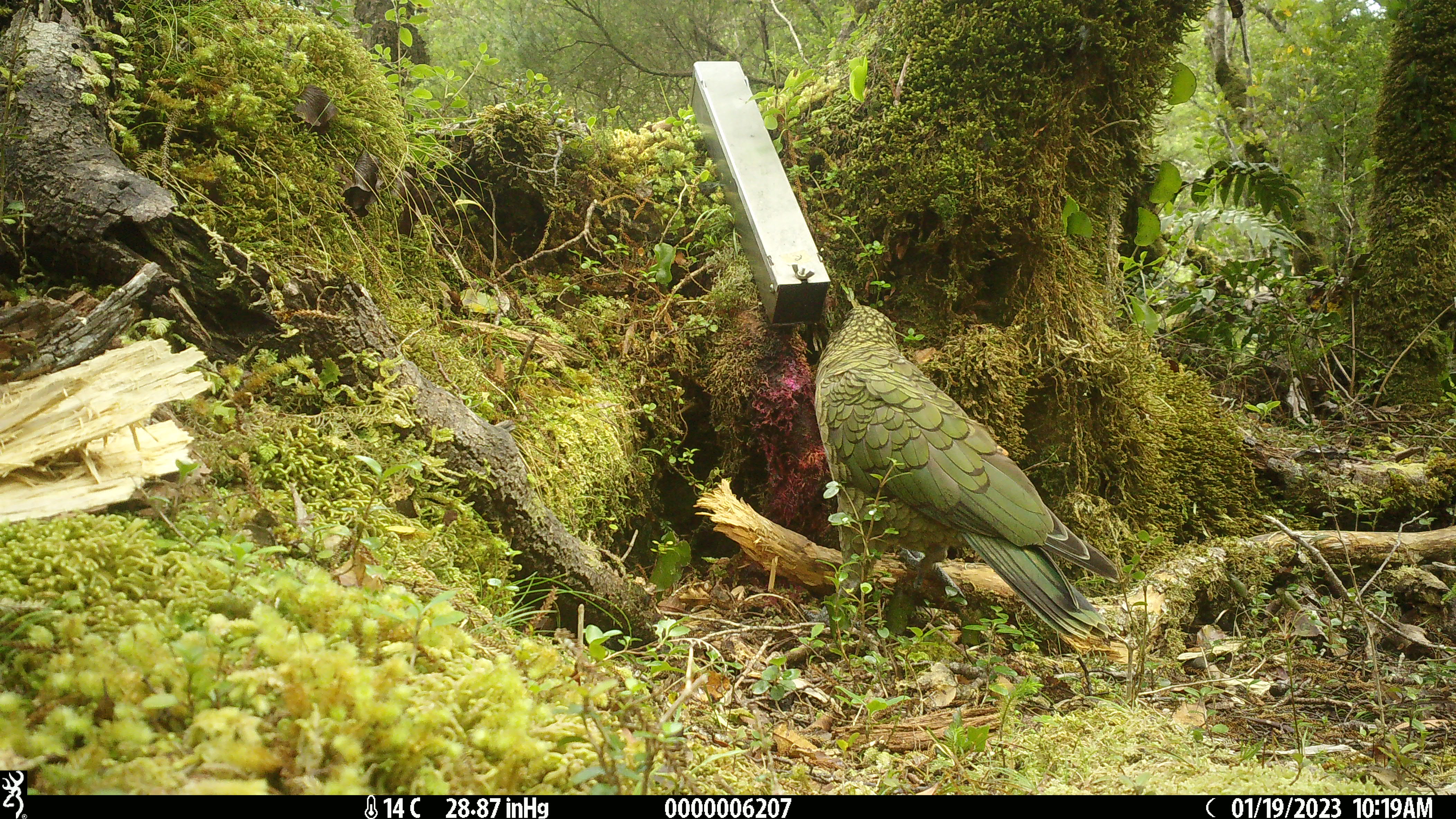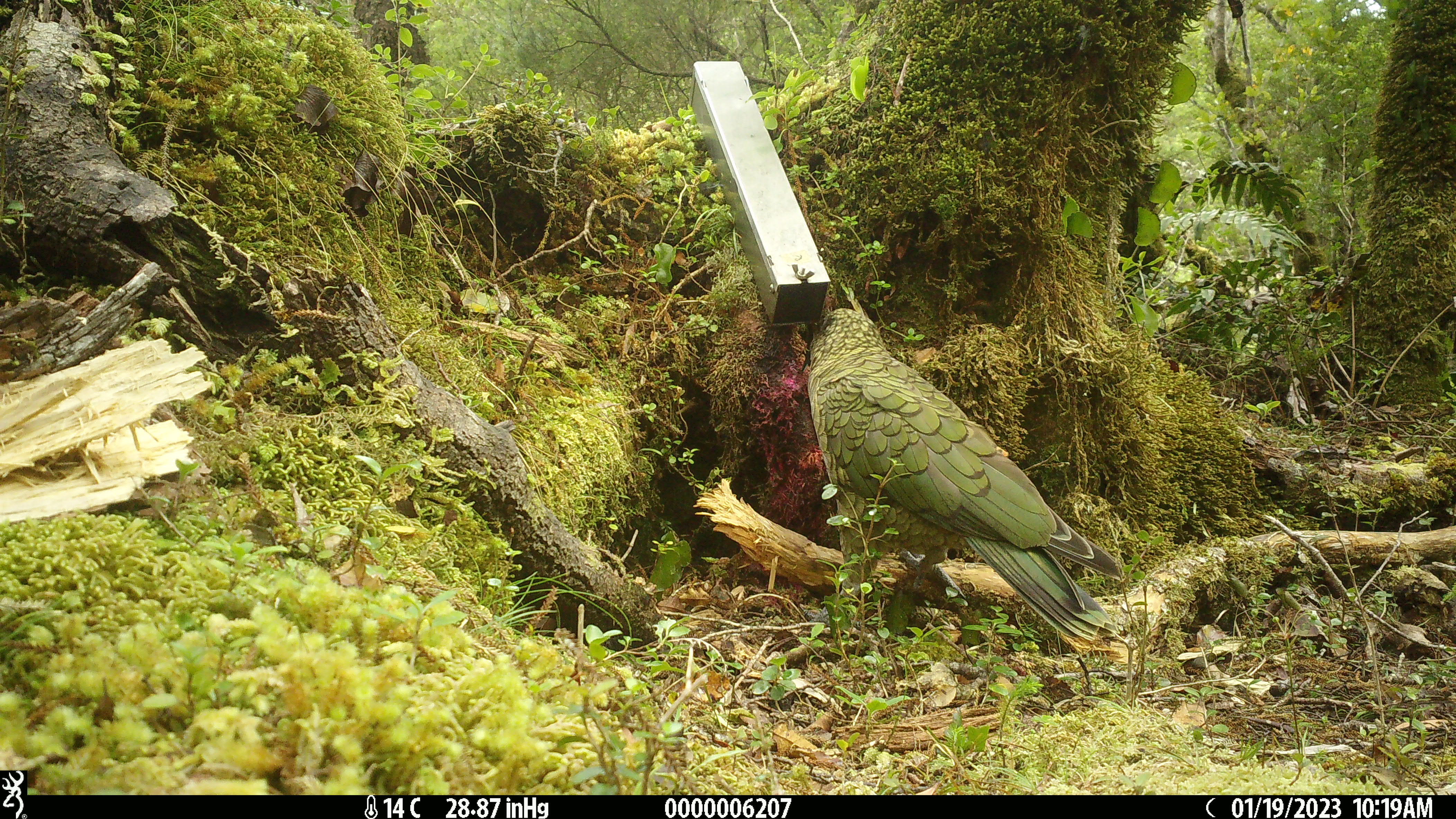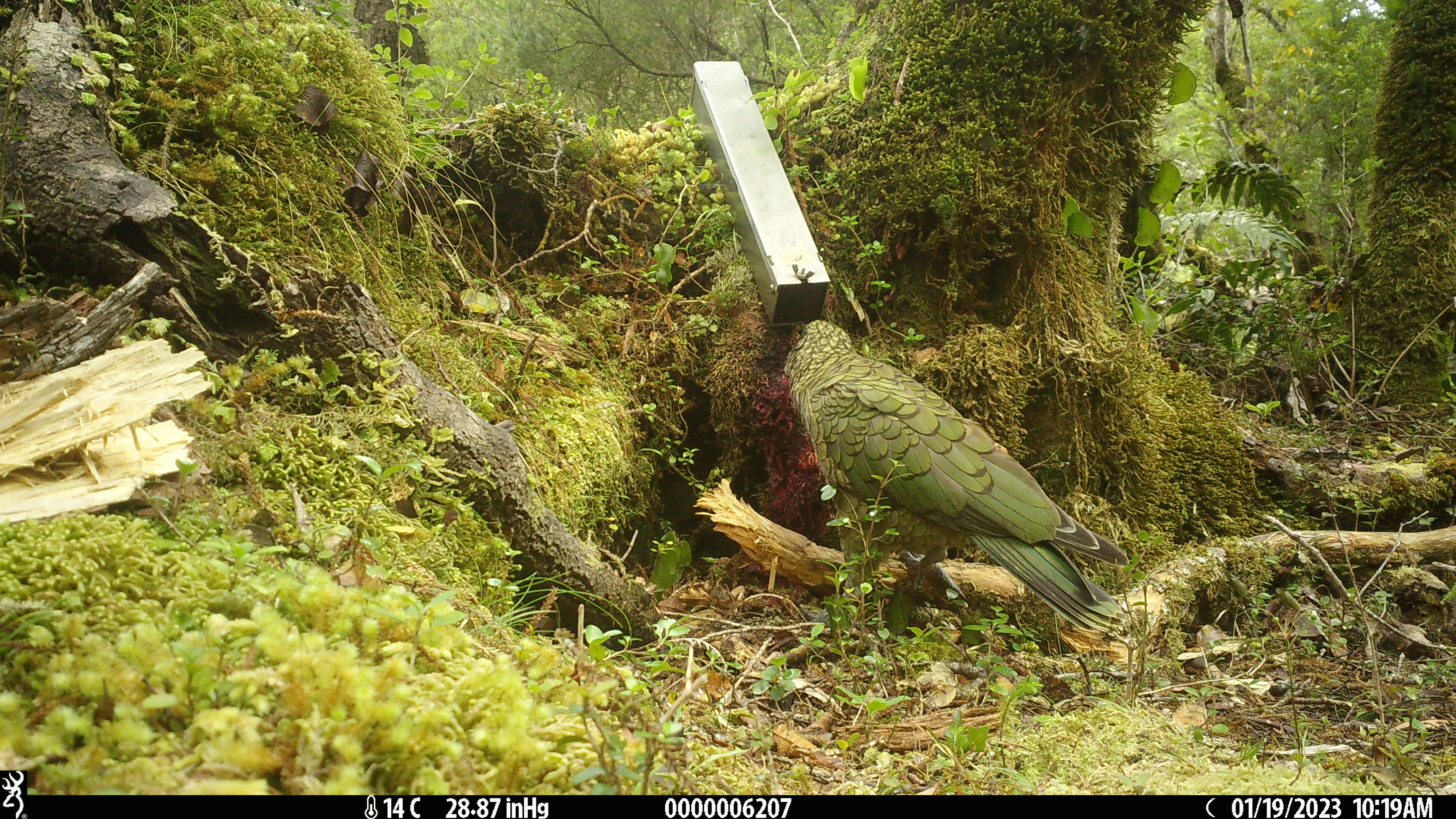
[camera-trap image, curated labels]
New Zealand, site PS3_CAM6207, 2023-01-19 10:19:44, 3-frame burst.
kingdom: Animalia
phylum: Chordata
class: Aves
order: Psittaciformes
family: Strigopidae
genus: Nestor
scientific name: Nestor notabilis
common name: kea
Kea (Nestor notabilis).